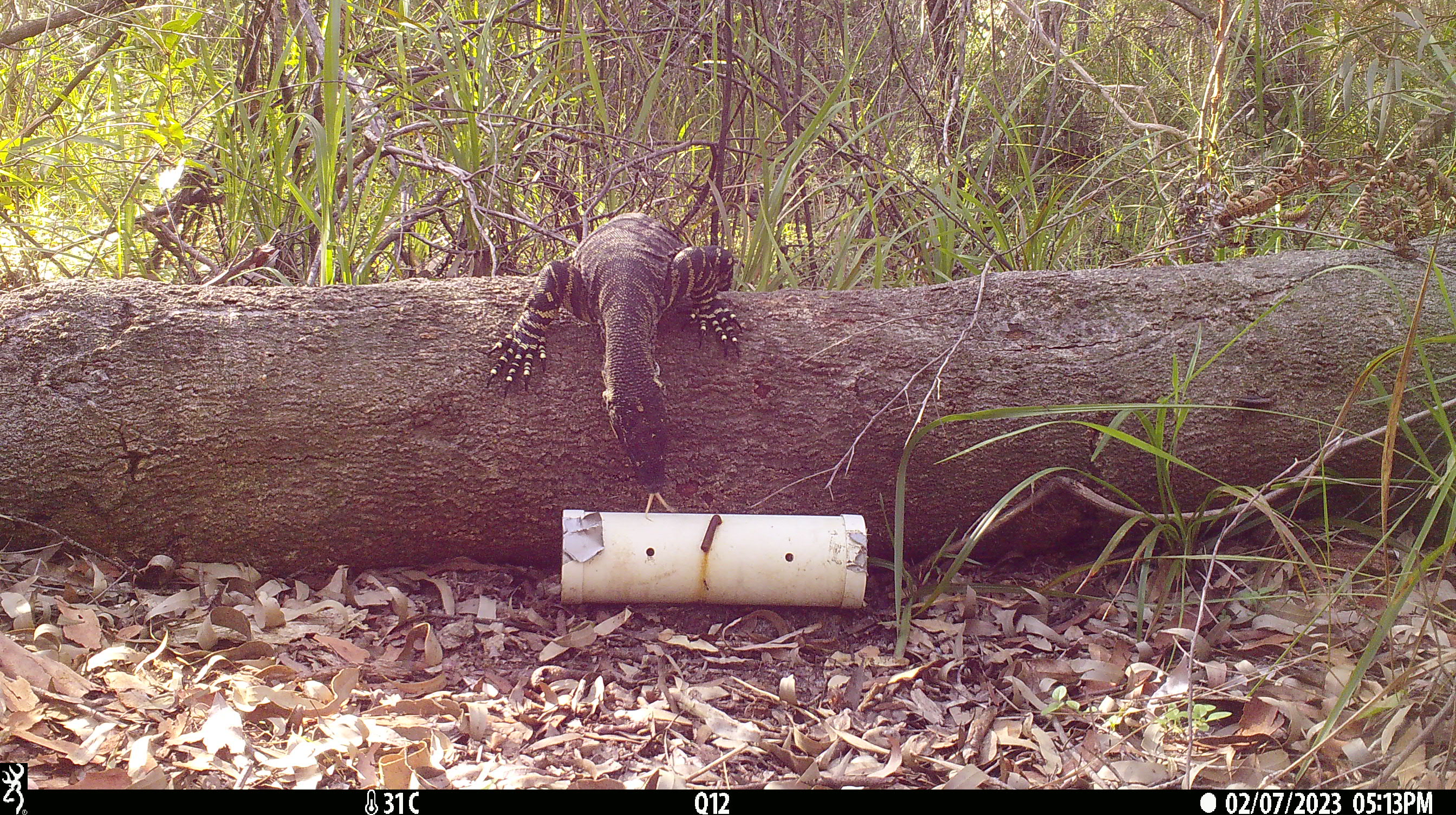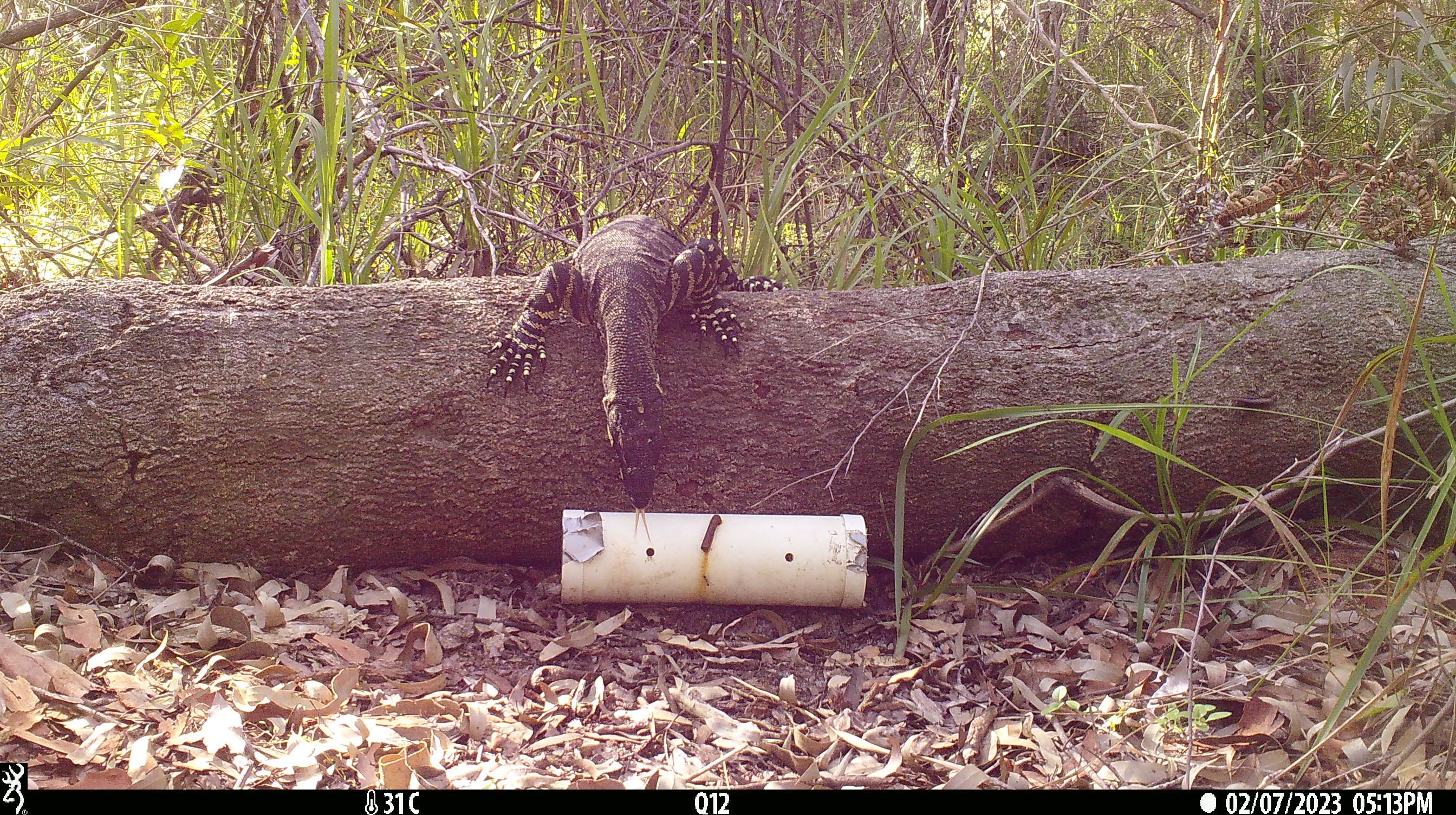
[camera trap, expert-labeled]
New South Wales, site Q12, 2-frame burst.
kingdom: Animalia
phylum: Chordata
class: Reptilia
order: Squamata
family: Varanidae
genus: Varanus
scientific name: Varanus varius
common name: lace monitor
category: goanna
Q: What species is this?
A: Goanna (lace monitor) (Varanus varius).